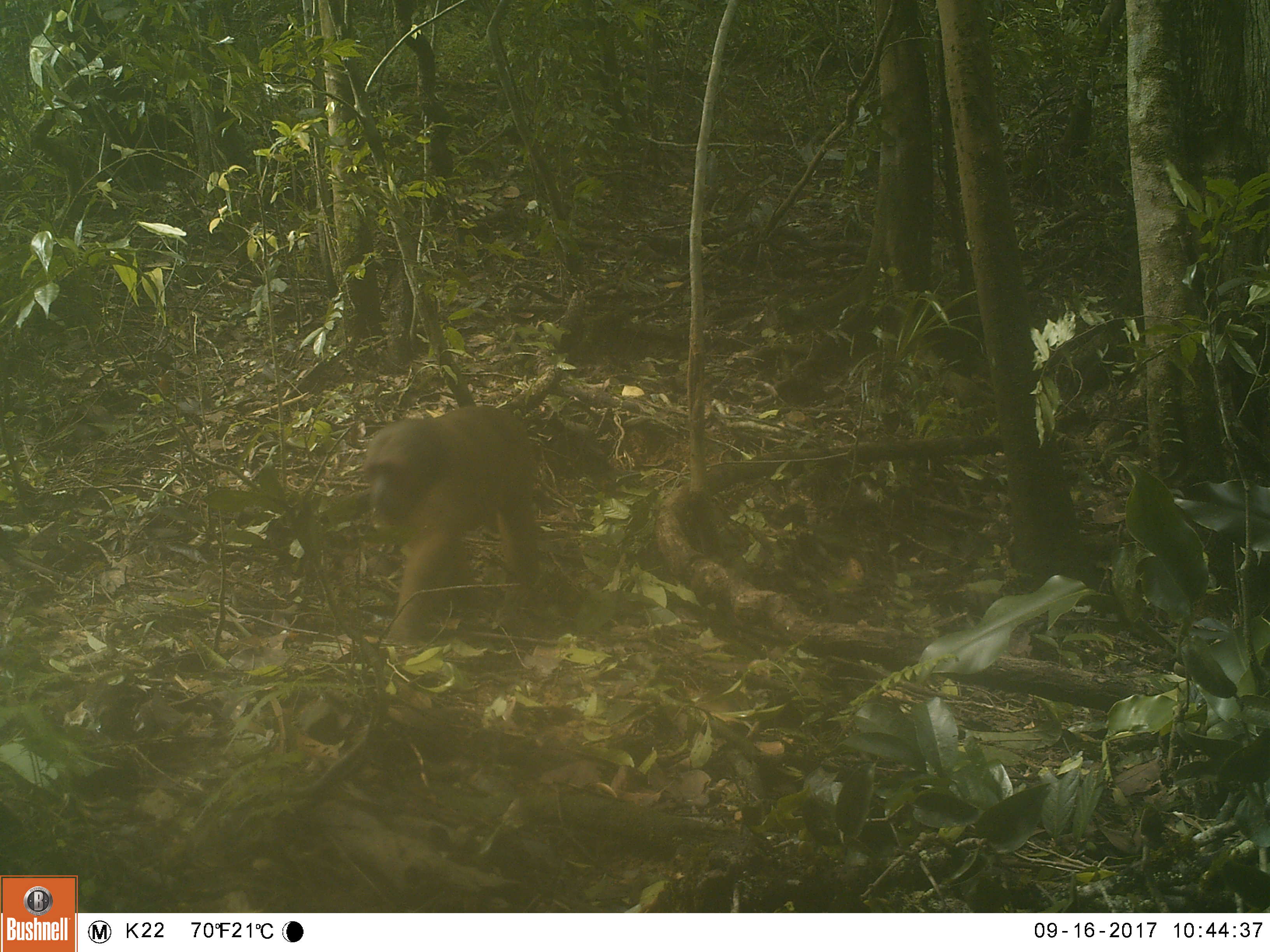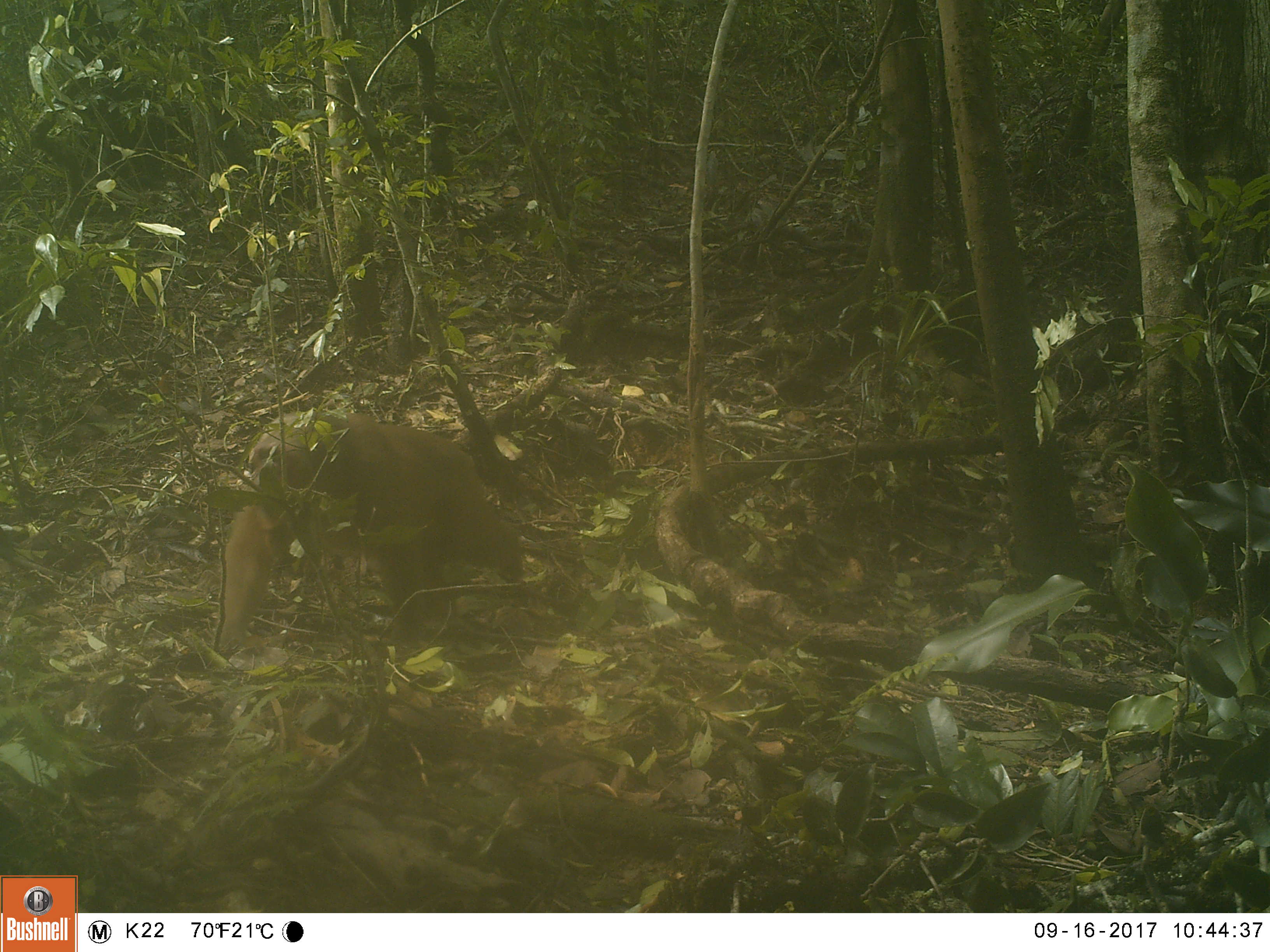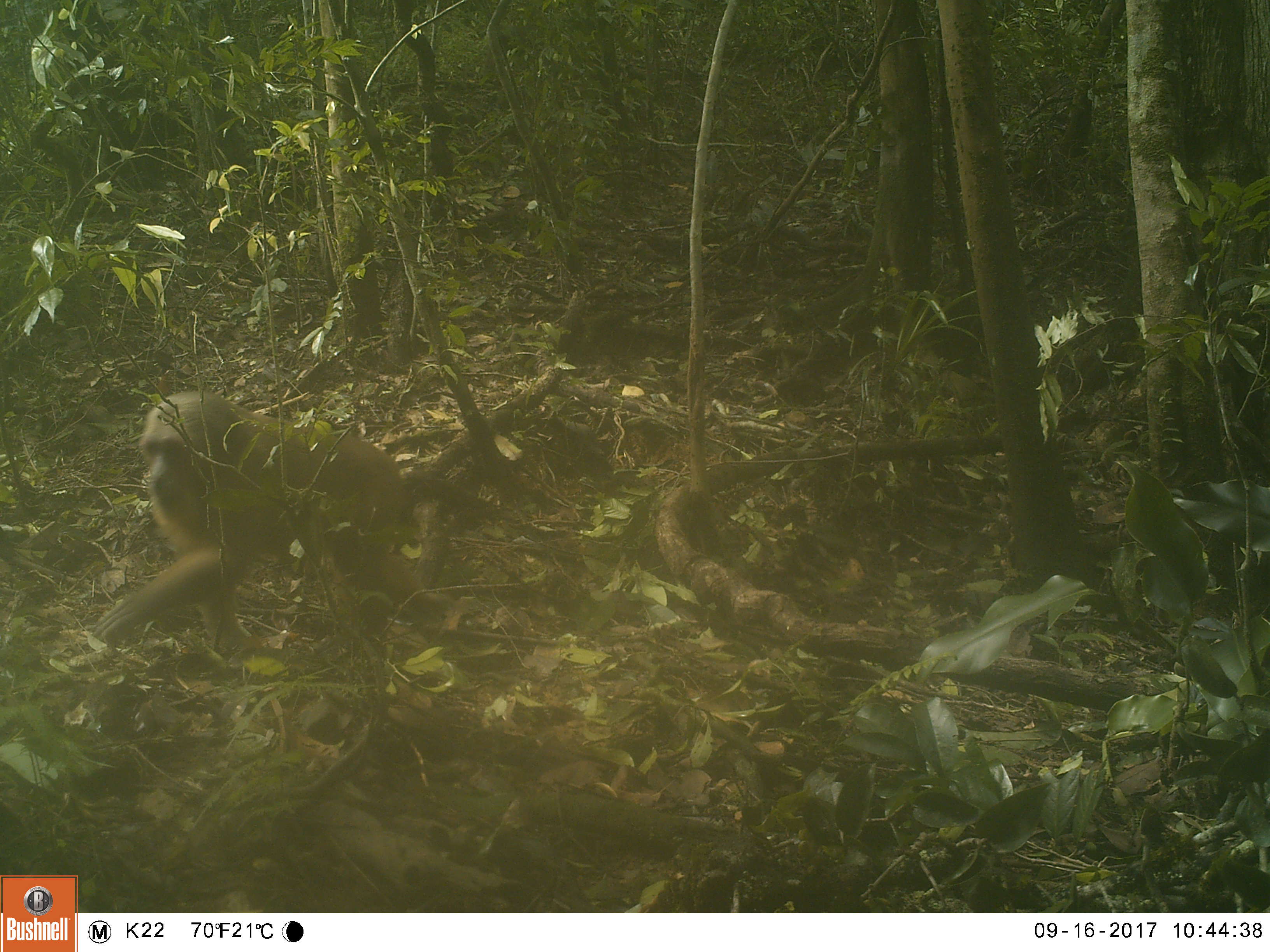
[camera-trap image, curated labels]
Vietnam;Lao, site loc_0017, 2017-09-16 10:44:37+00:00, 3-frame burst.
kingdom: Animalia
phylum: Chordata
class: Mammalia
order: Primates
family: Cercopithecidae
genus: Macaca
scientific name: Macaca arctoides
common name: stump-tailed macaque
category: stump tailed macaque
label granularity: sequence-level